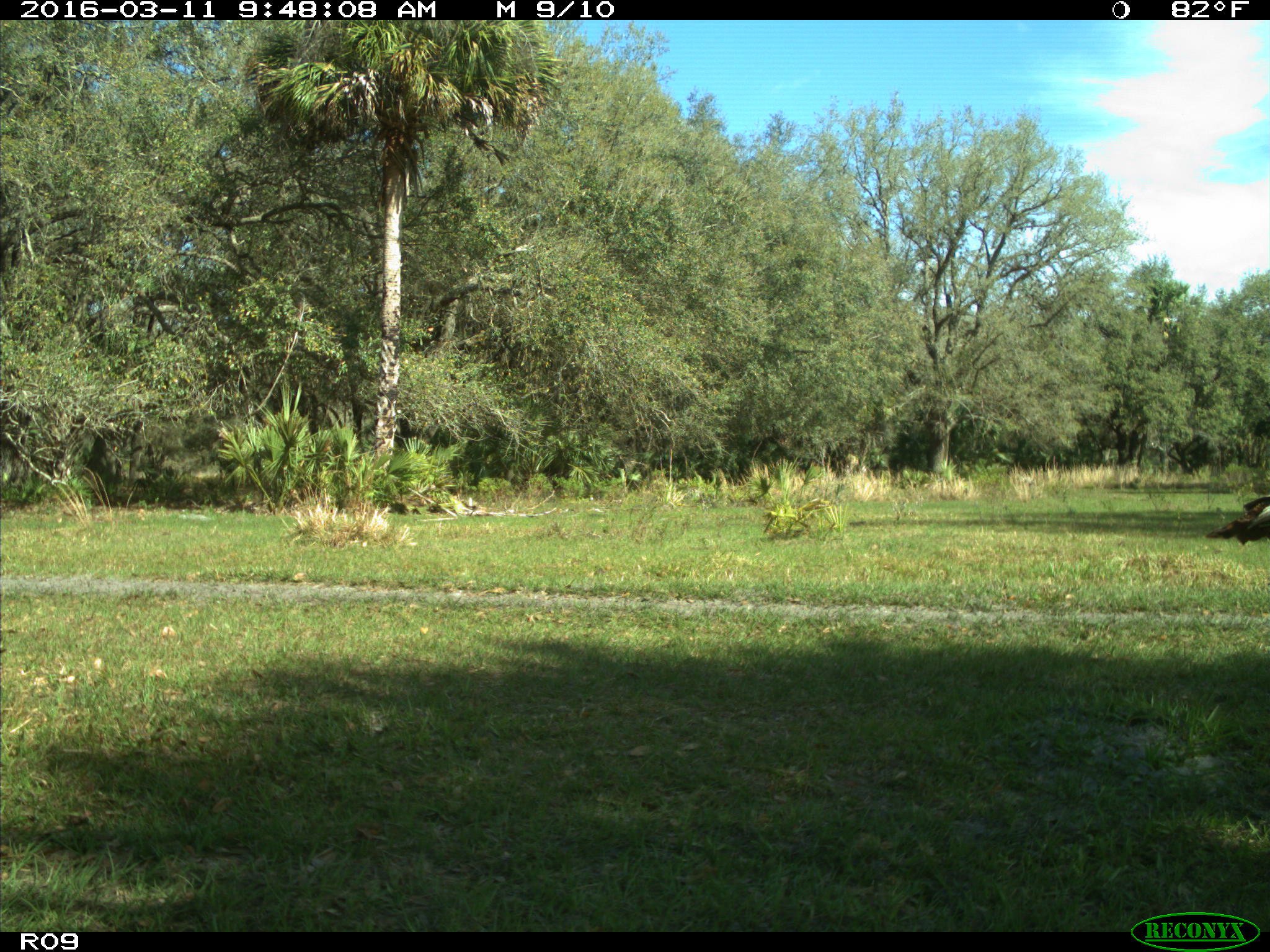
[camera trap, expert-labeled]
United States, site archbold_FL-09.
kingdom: Animalia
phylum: Chordata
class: Aves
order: Galliformes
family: Phasianidae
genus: Meleagris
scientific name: Meleagris gallopavo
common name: wild turkey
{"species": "Meleagris gallopavo (wild turkey)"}